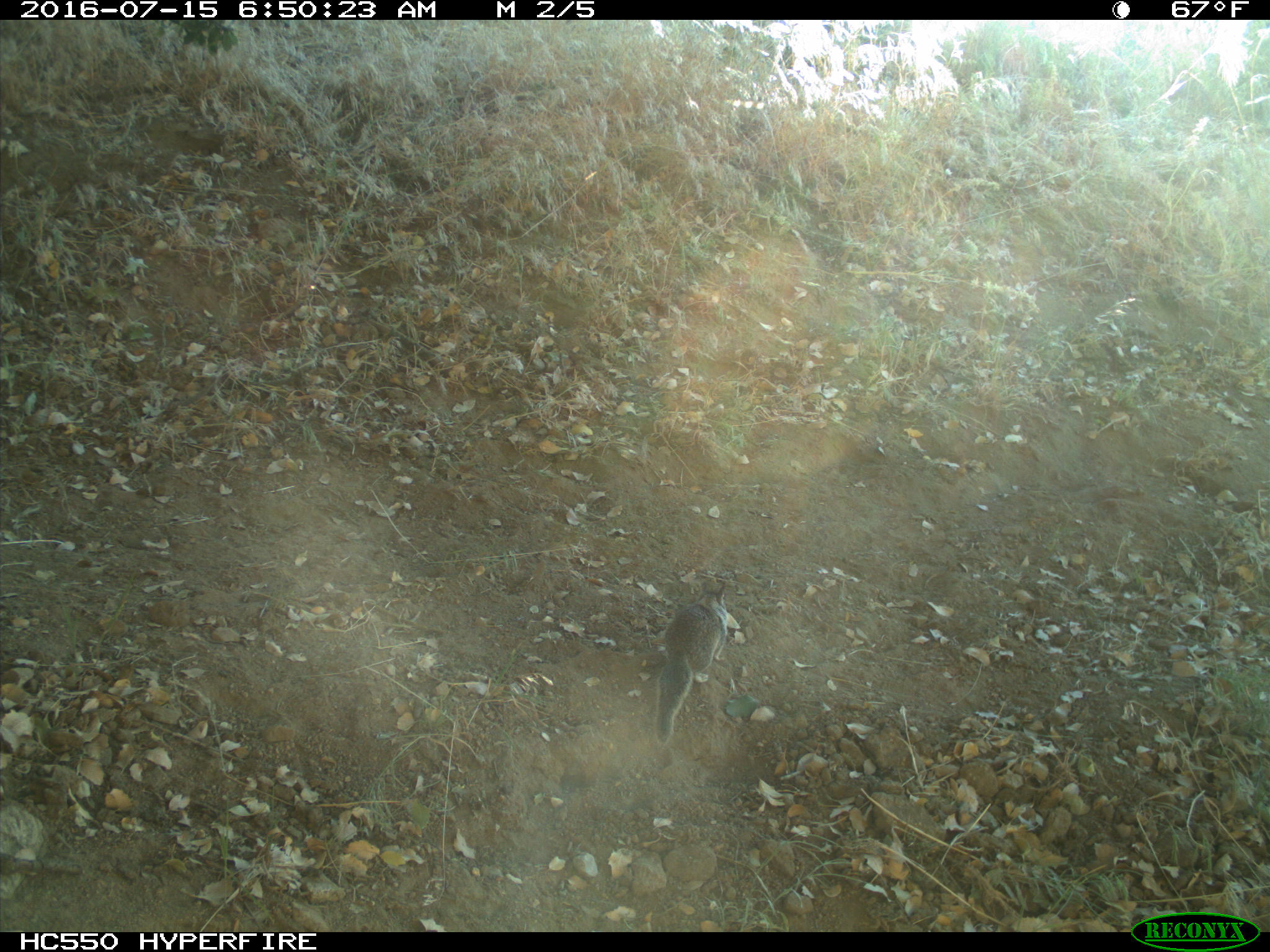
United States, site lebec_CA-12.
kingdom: Animalia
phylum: Chordata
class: Mammalia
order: Rodentia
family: Sciuridae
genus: Otospermophilus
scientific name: Otospermophilus beecheyi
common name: california ground squirrel